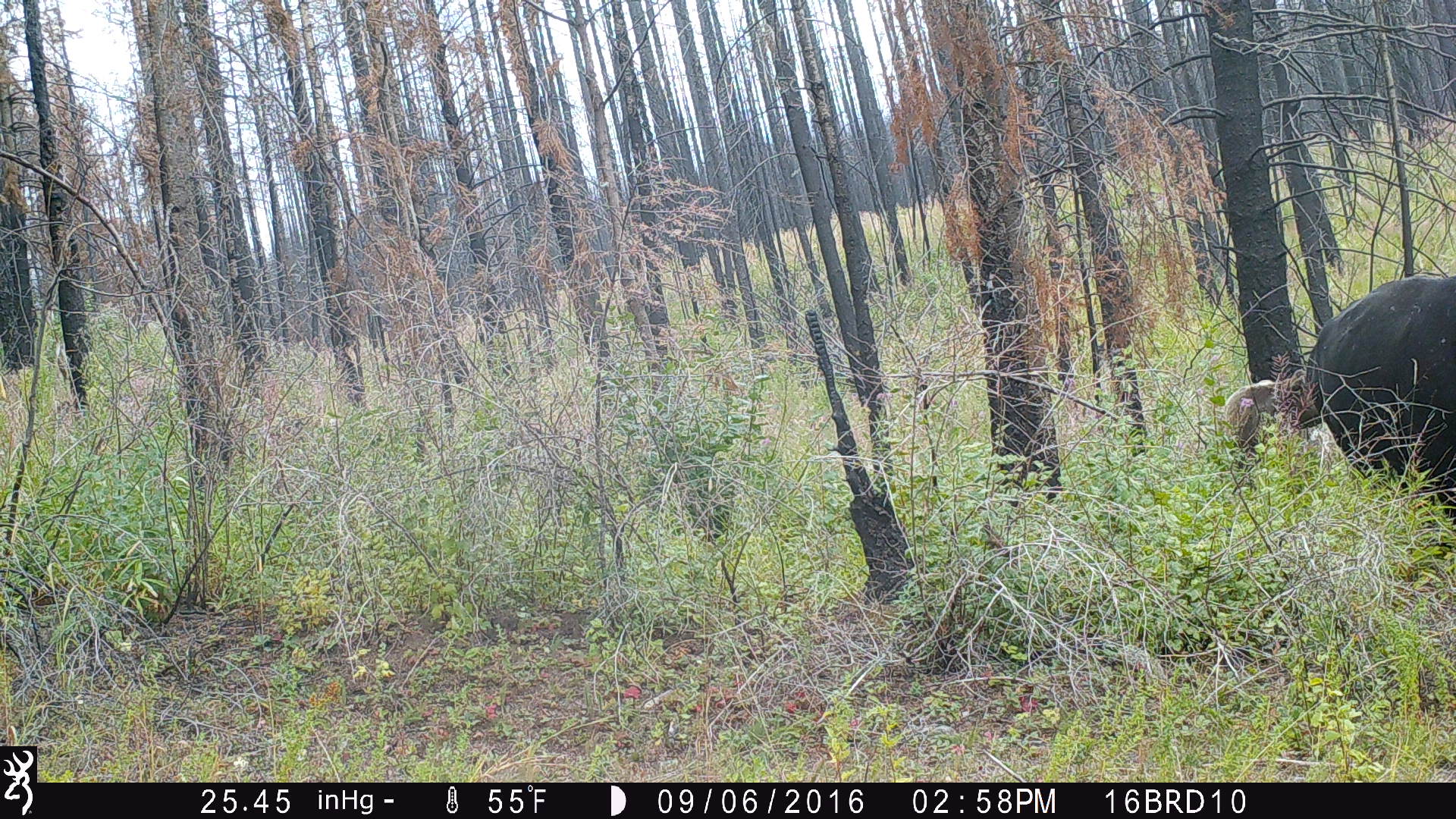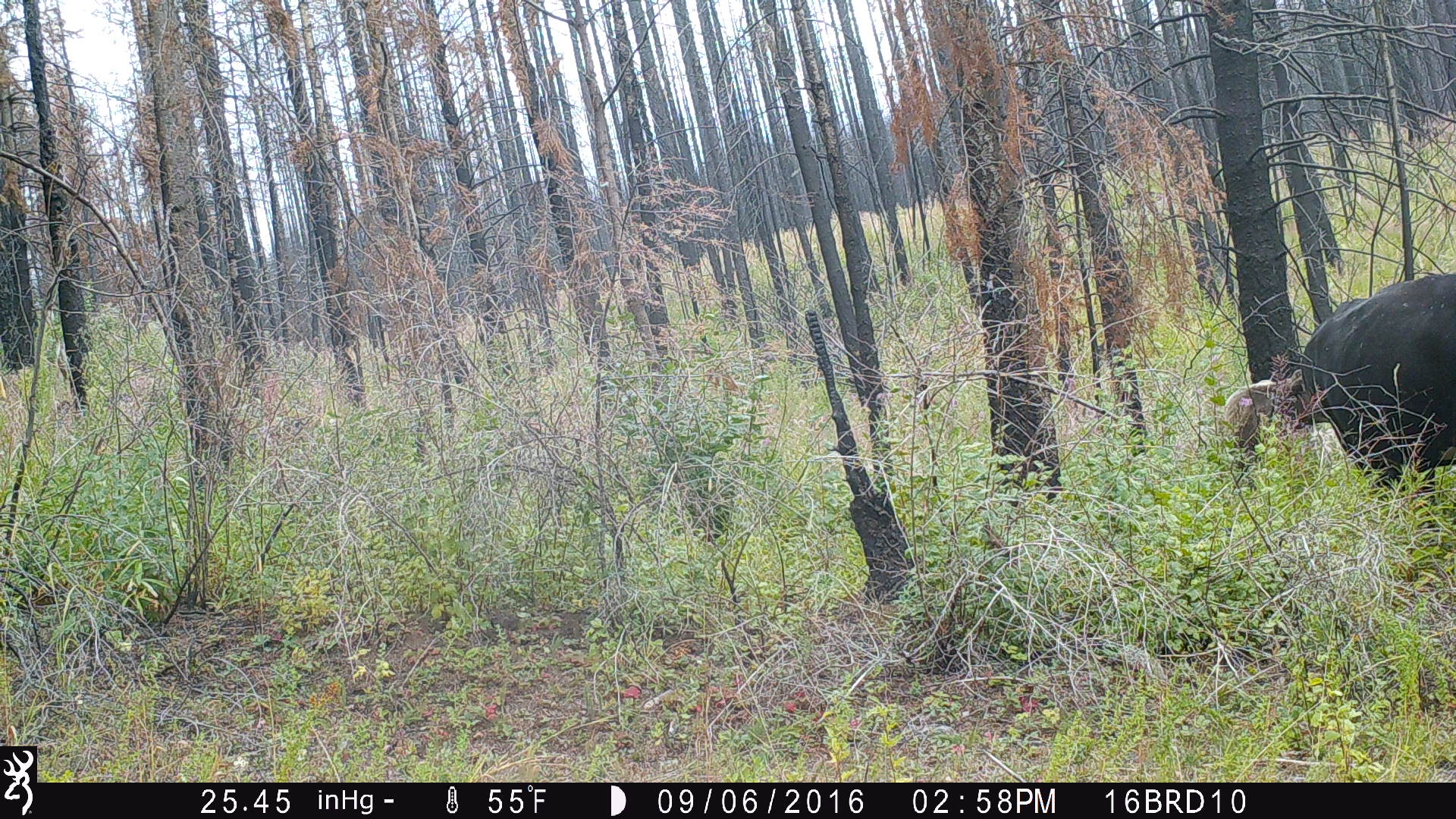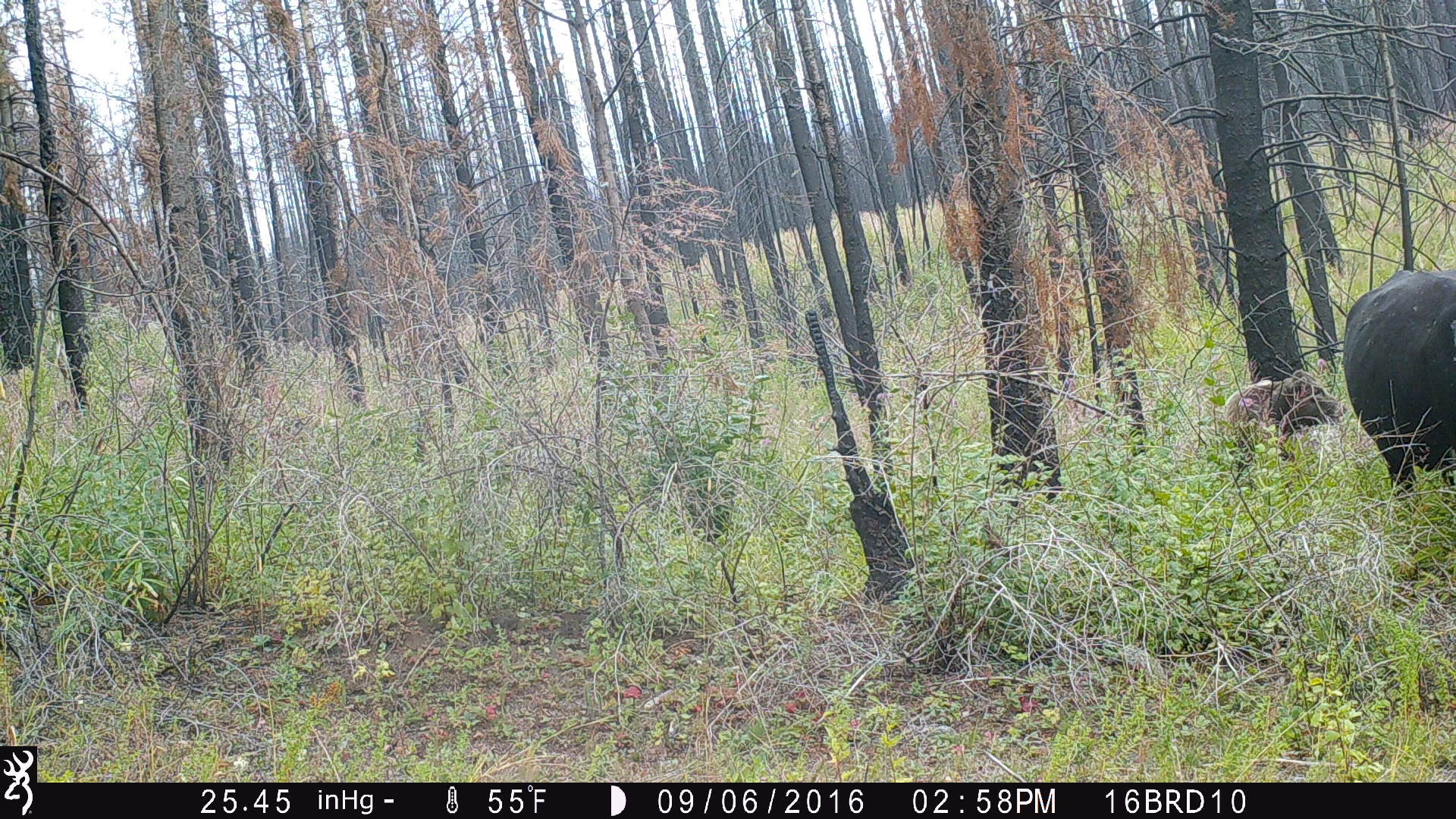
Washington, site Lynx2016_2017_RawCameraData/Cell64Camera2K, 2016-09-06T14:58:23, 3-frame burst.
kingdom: Animalia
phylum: Chordata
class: Mammalia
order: Artiodactyla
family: Bovidae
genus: Bos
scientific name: Bos taurus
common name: domestic cattle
Domestic cattle (Bos taurus). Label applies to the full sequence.